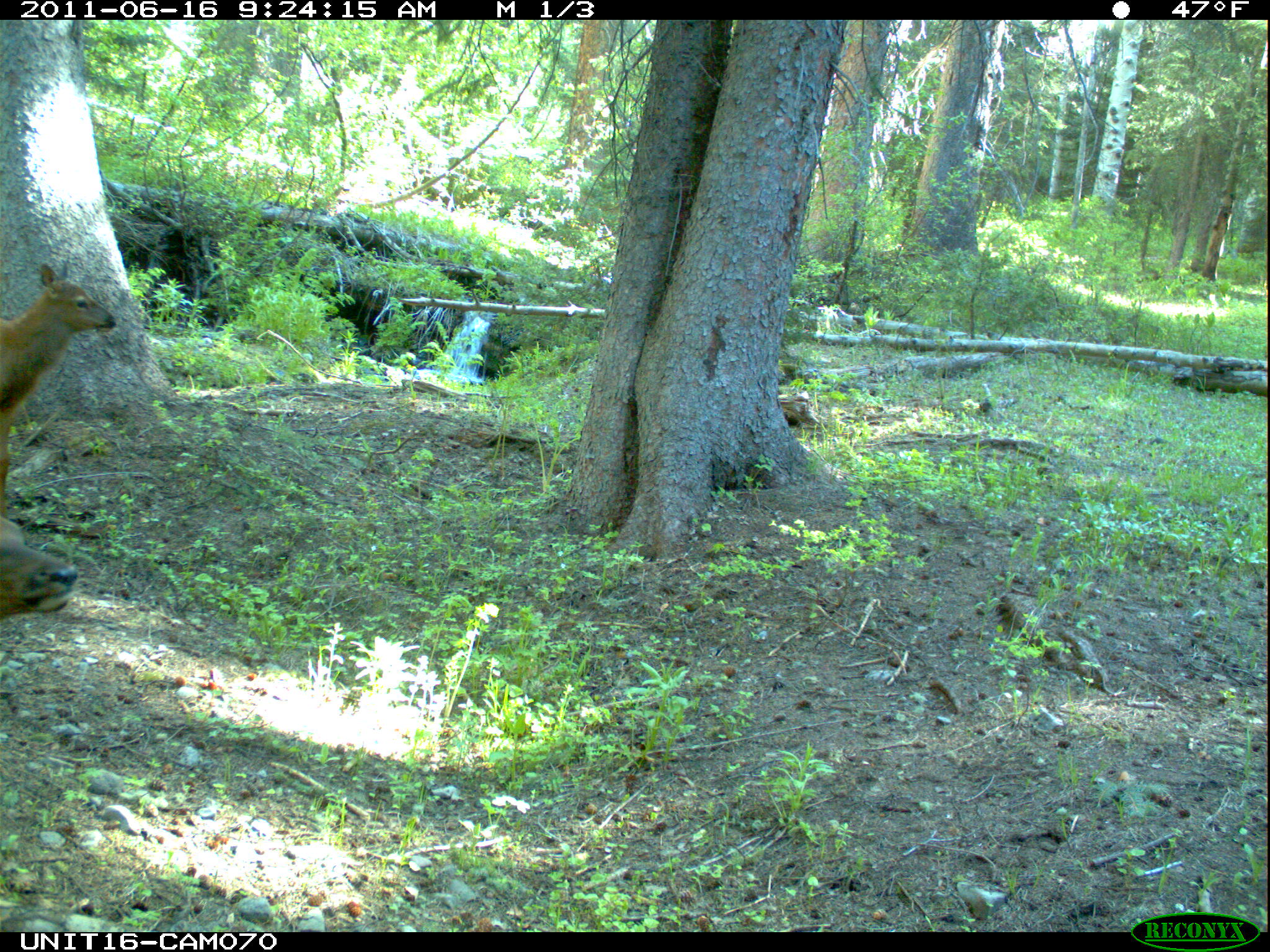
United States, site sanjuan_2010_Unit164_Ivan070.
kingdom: Animalia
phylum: Chordata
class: Mammalia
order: Artiodactyla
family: Cervidae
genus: Cervus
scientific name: Cervus elaphus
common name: red deer